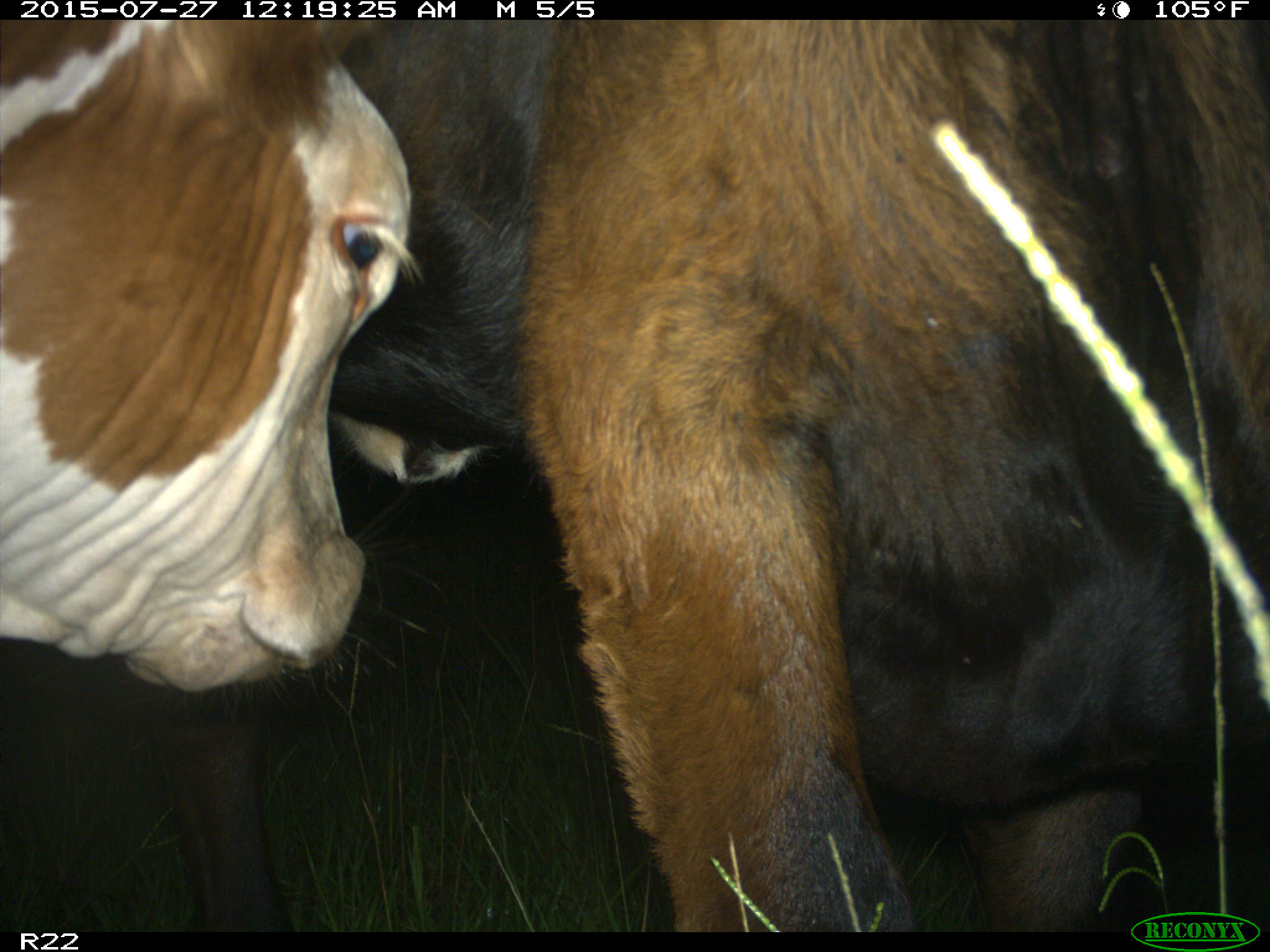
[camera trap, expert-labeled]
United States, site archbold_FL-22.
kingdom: Animalia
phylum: Chordata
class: Mammalia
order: Artiodactyla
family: Bovidae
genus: Bos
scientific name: Bos taurus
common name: domestic cow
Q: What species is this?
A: Bos taurus (domestic cow).